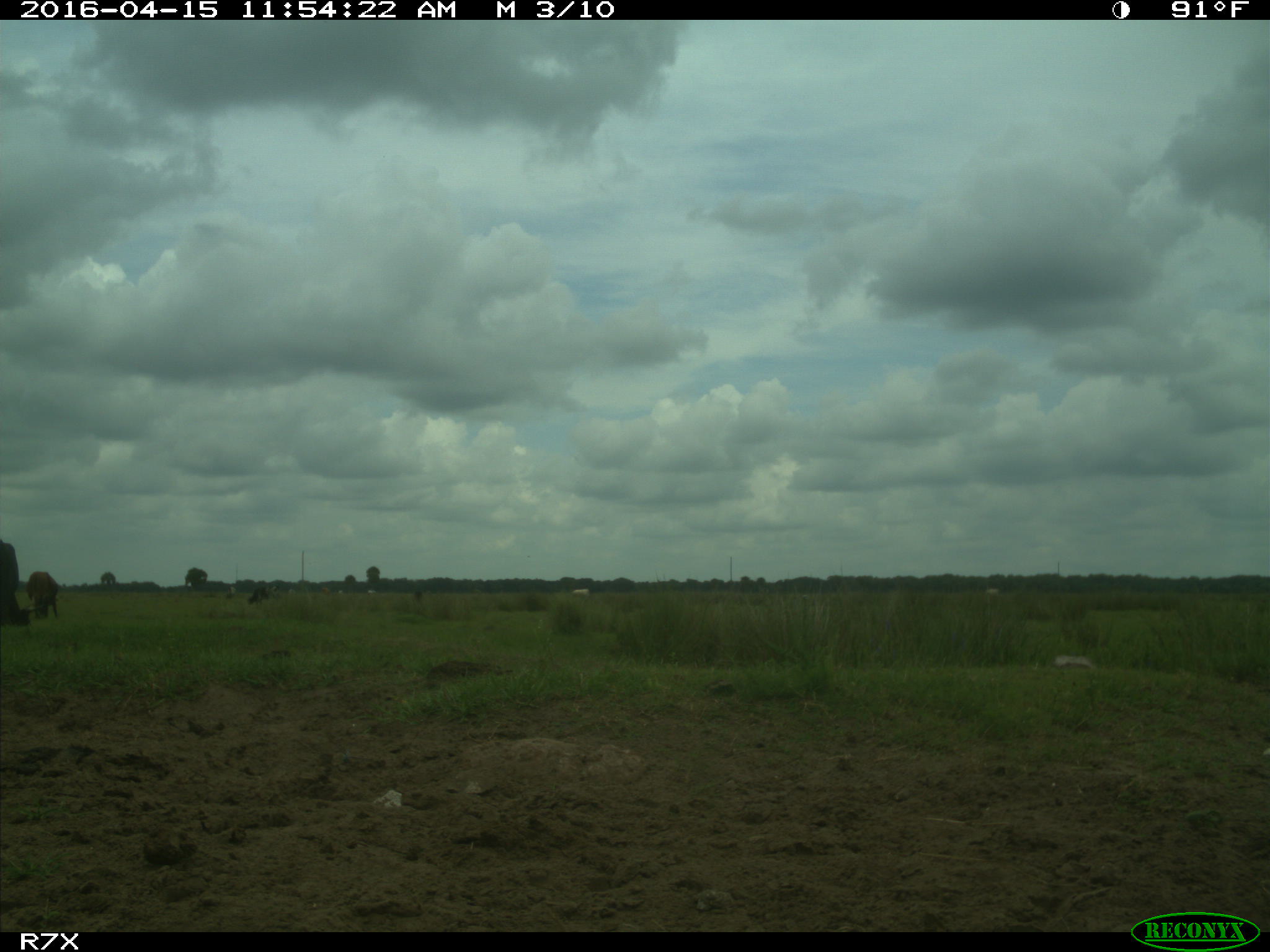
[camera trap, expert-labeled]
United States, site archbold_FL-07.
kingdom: Animalia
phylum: Chordata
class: Mammalia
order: Artiodactyla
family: Bovidae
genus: Bos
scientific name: Bos taurus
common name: domestic cow